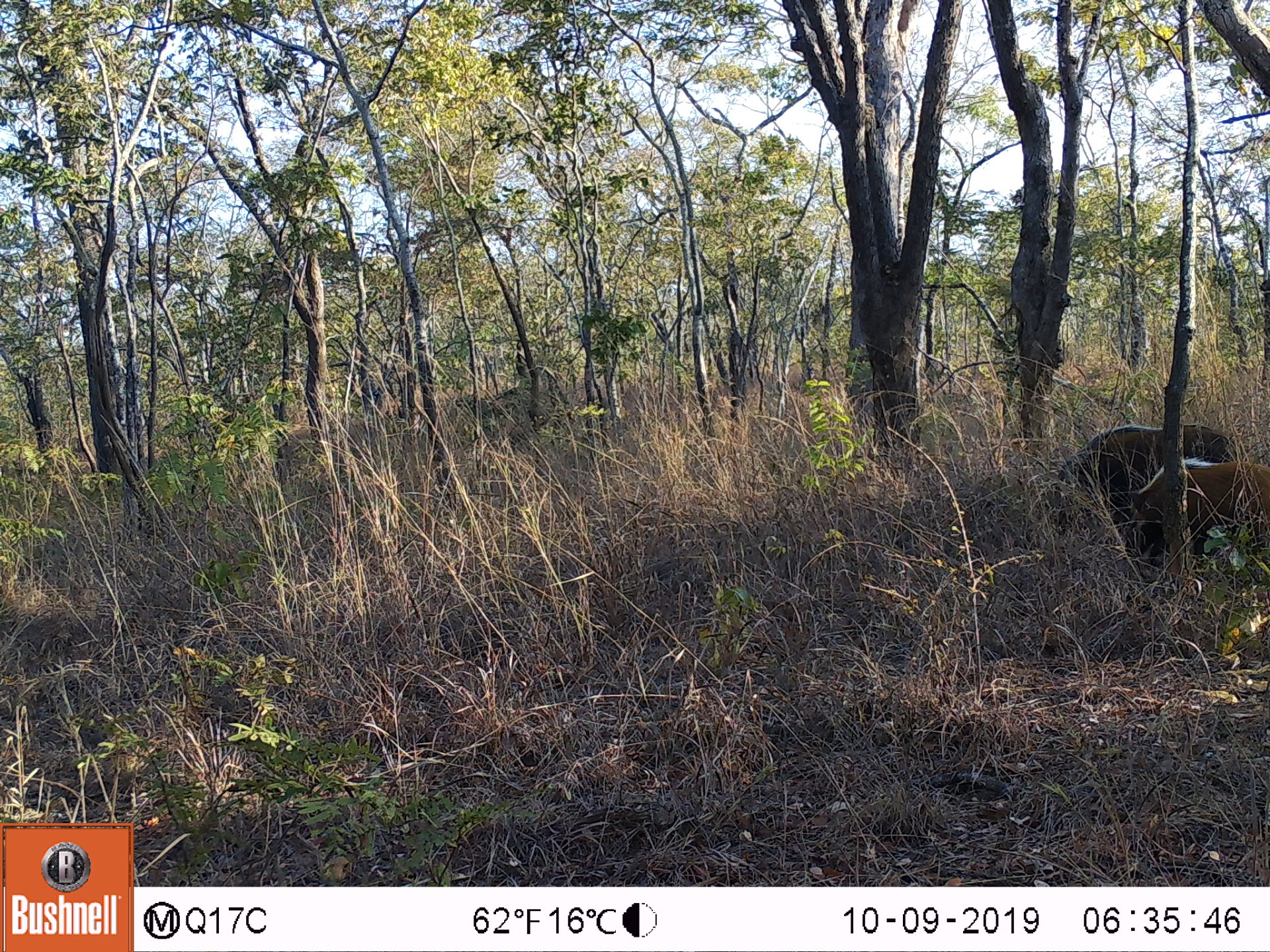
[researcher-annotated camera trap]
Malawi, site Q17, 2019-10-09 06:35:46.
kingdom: Animalia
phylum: Chordata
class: Mammalia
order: Artiodactyla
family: Suidae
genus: Potamochoerus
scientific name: Potamochoerus larvatus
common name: bushpig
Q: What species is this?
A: Bushpig (Potamochoerus larvatus).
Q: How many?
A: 2.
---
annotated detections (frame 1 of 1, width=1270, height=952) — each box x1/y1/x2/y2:
bushpig: 1124/455/1269/568; 1048/424/1139/521